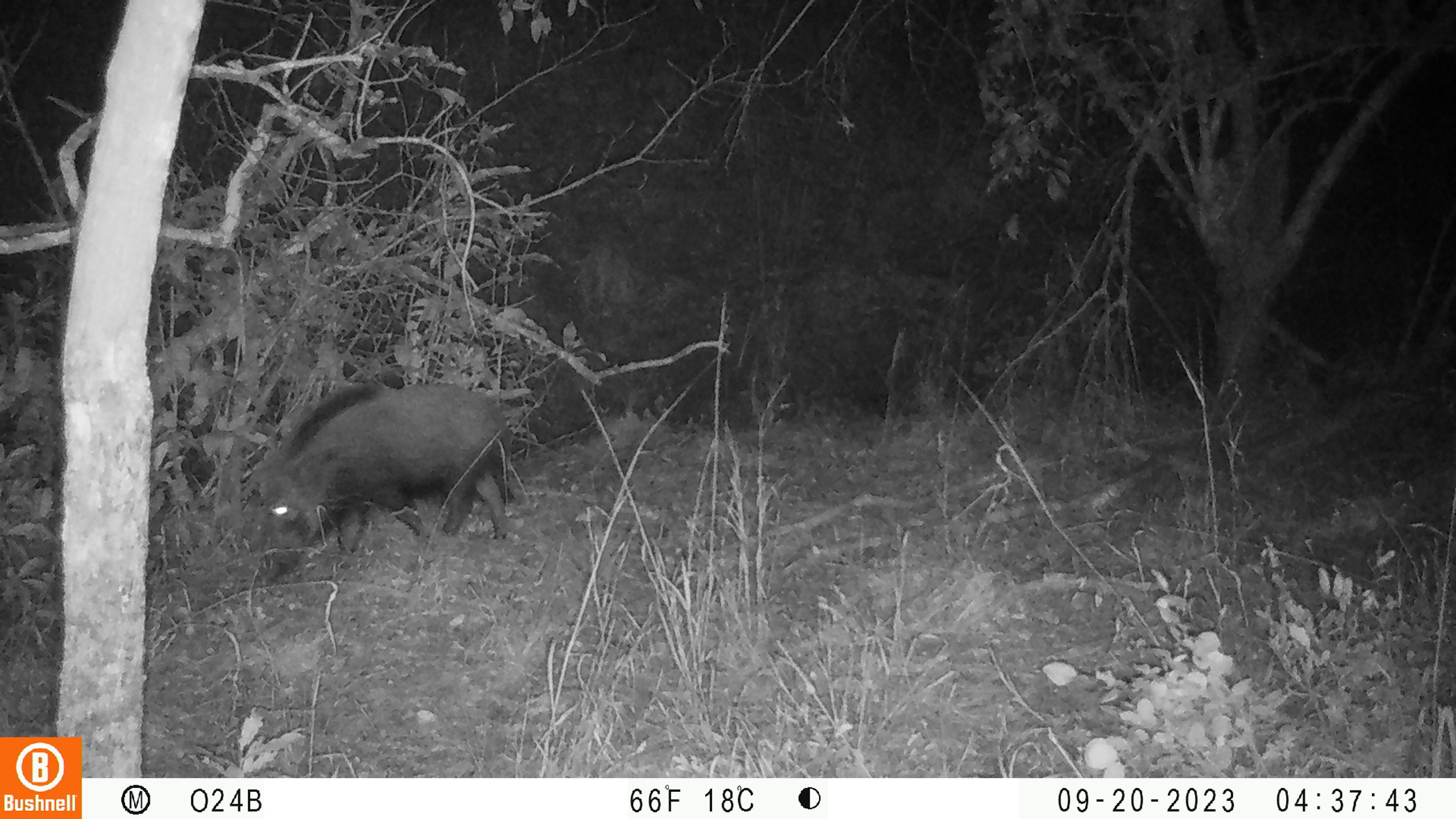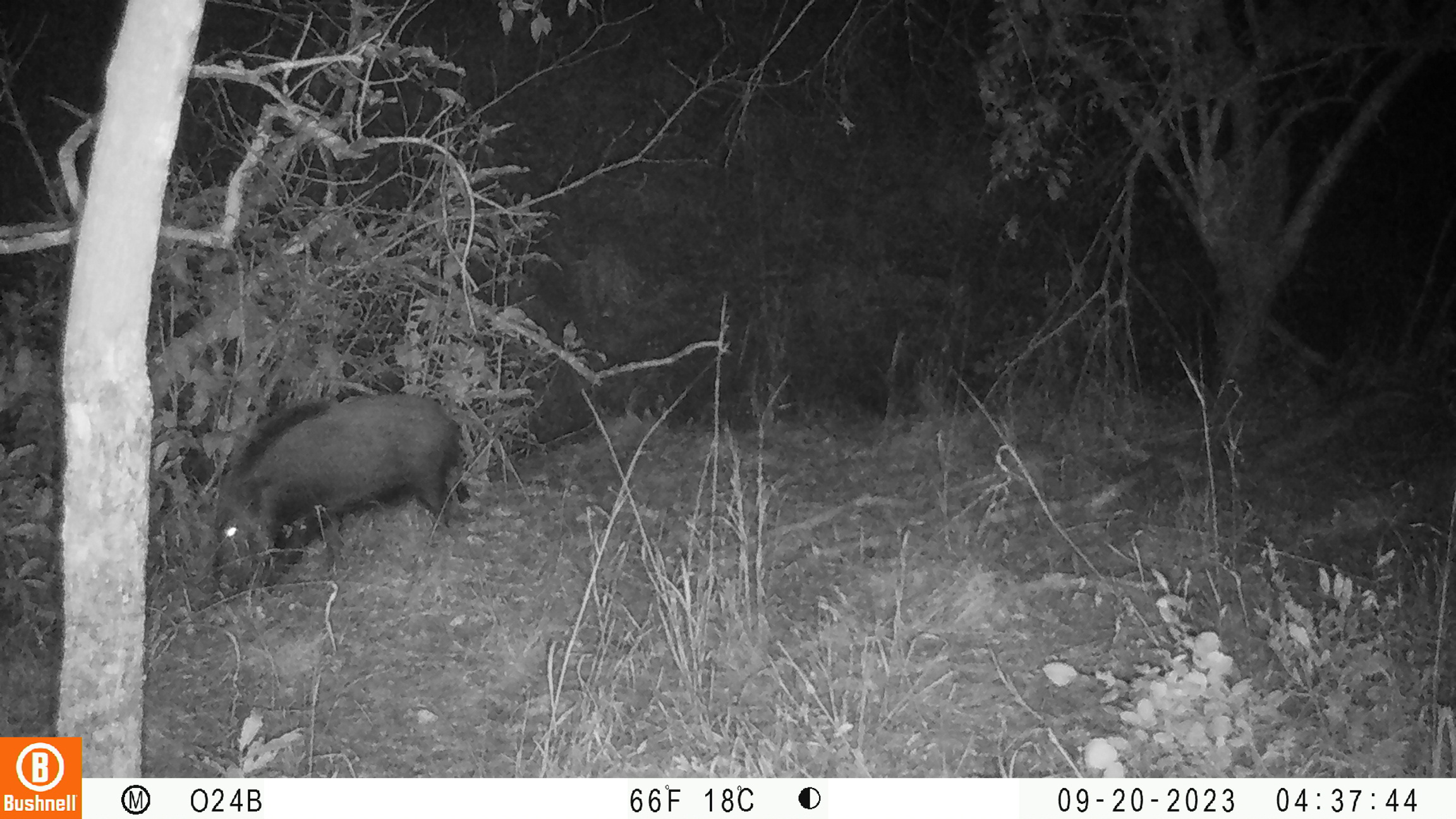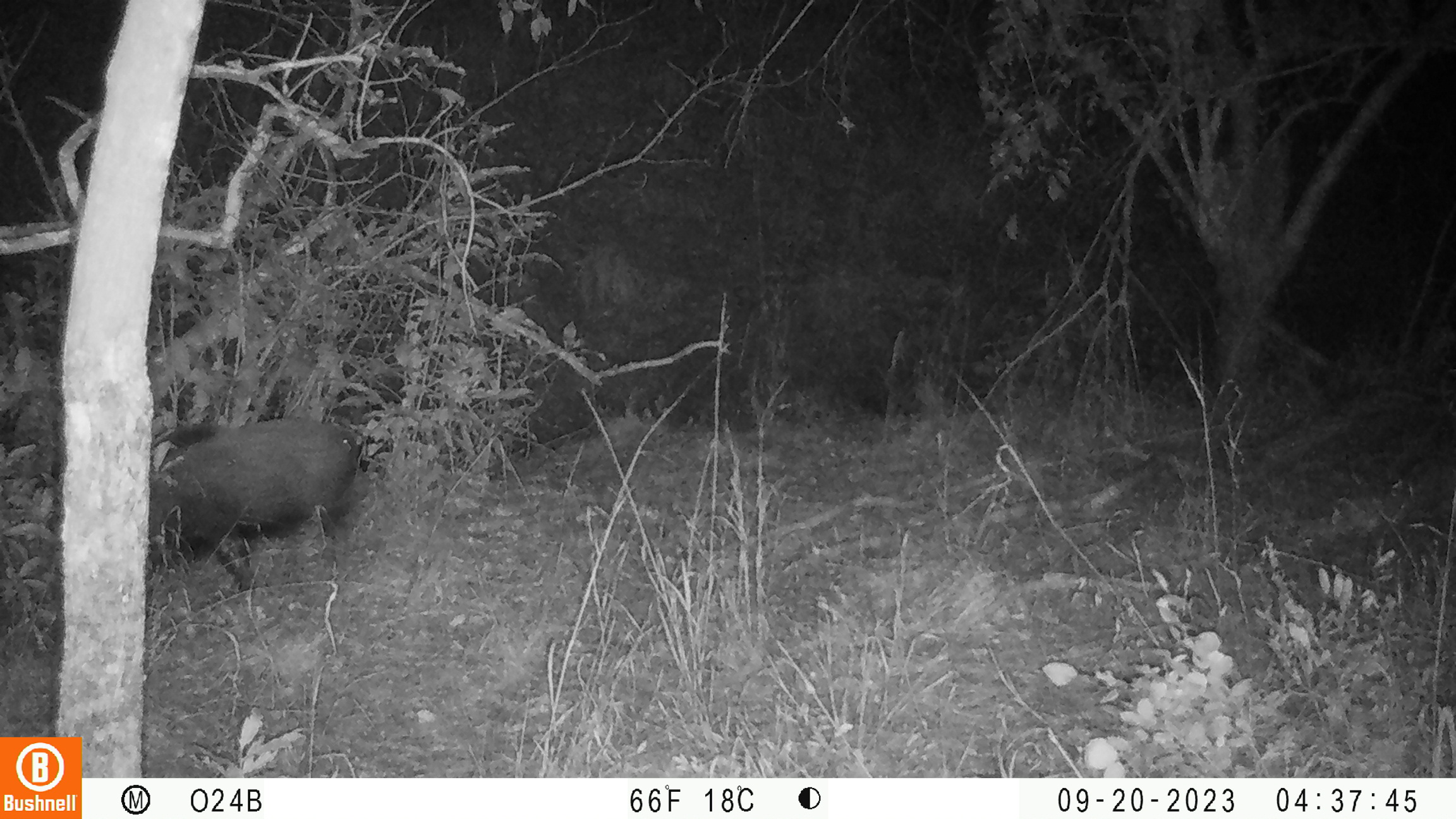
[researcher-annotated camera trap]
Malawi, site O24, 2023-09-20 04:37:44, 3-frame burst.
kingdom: Animalia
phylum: Chordata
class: Mammalia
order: Artiodactyla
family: Suidae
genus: Potamochoerus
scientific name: Potamochoerus larvatus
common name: bushpig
Bushpig (Potamochoerus larvatus), count 1.